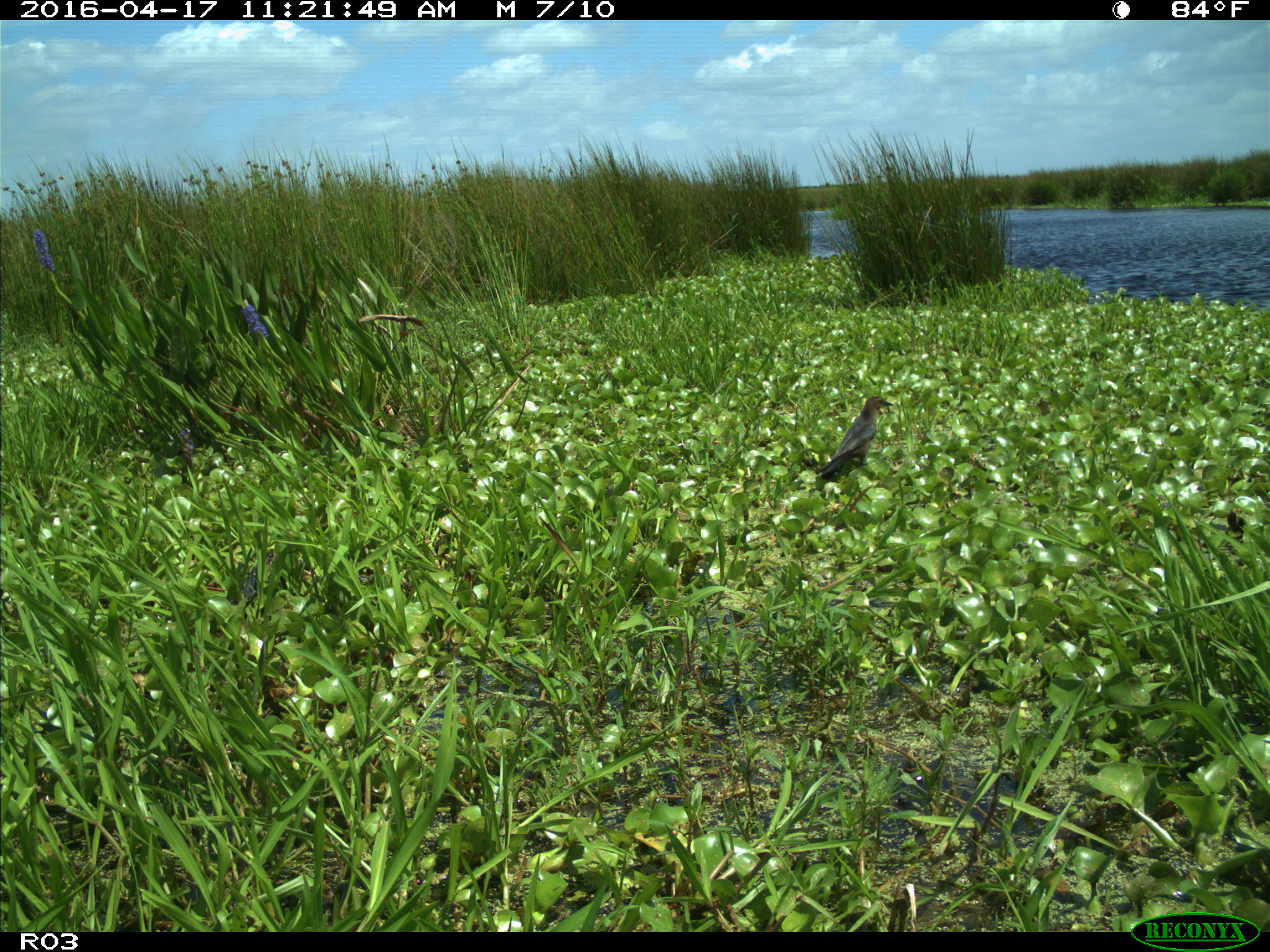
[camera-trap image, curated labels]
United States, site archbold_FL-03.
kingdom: Animalia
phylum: Chordata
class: Aves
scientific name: Aves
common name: birds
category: unidentified bird